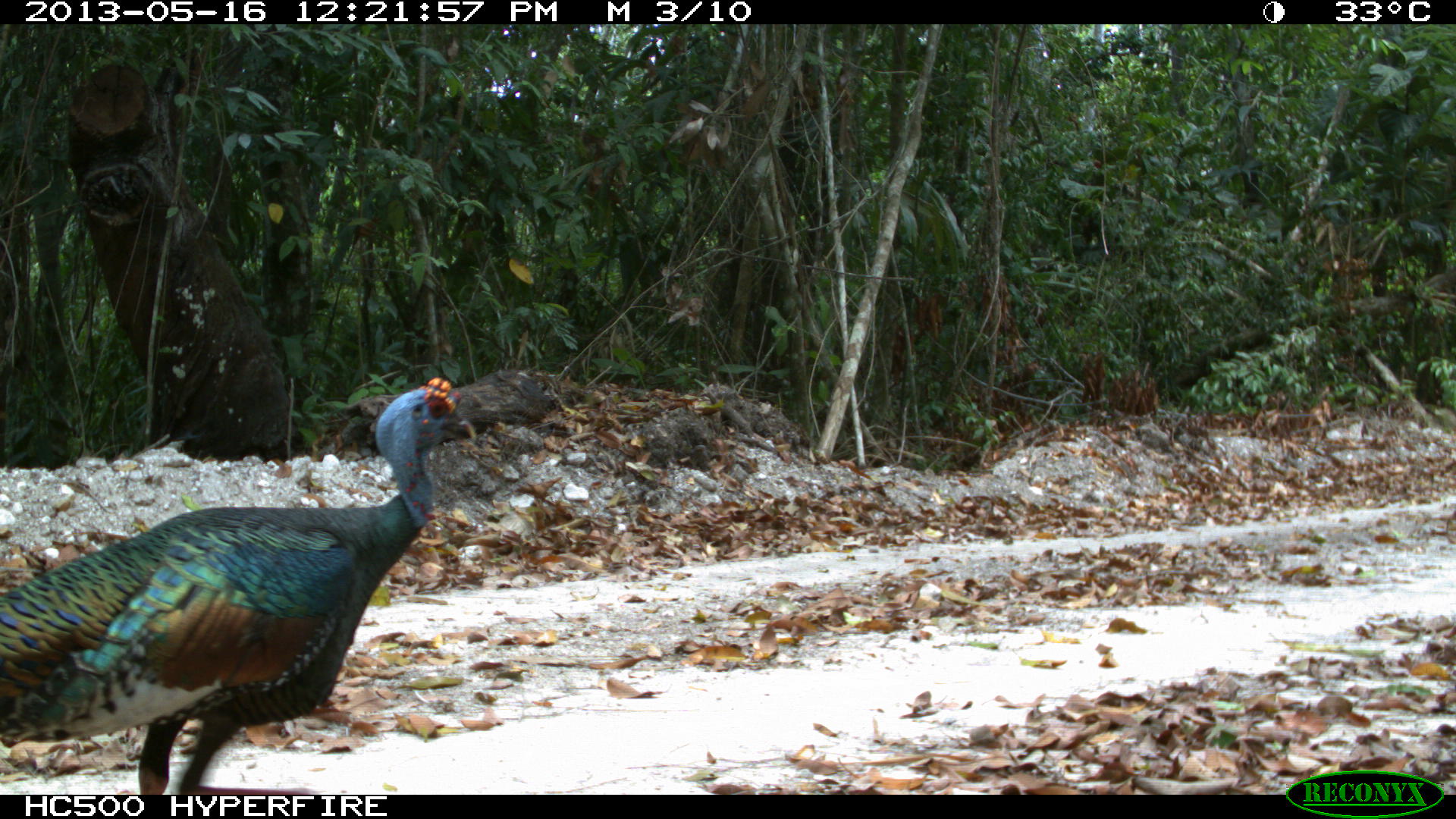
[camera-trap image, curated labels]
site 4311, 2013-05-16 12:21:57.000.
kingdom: Animalia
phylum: Chordata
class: Aves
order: Galliformes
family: Phasianidae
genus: Meleagris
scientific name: Meleagris ocellata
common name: ocellated turkey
Meleagris ocellata (ocellated turkey), count 1, sex male.